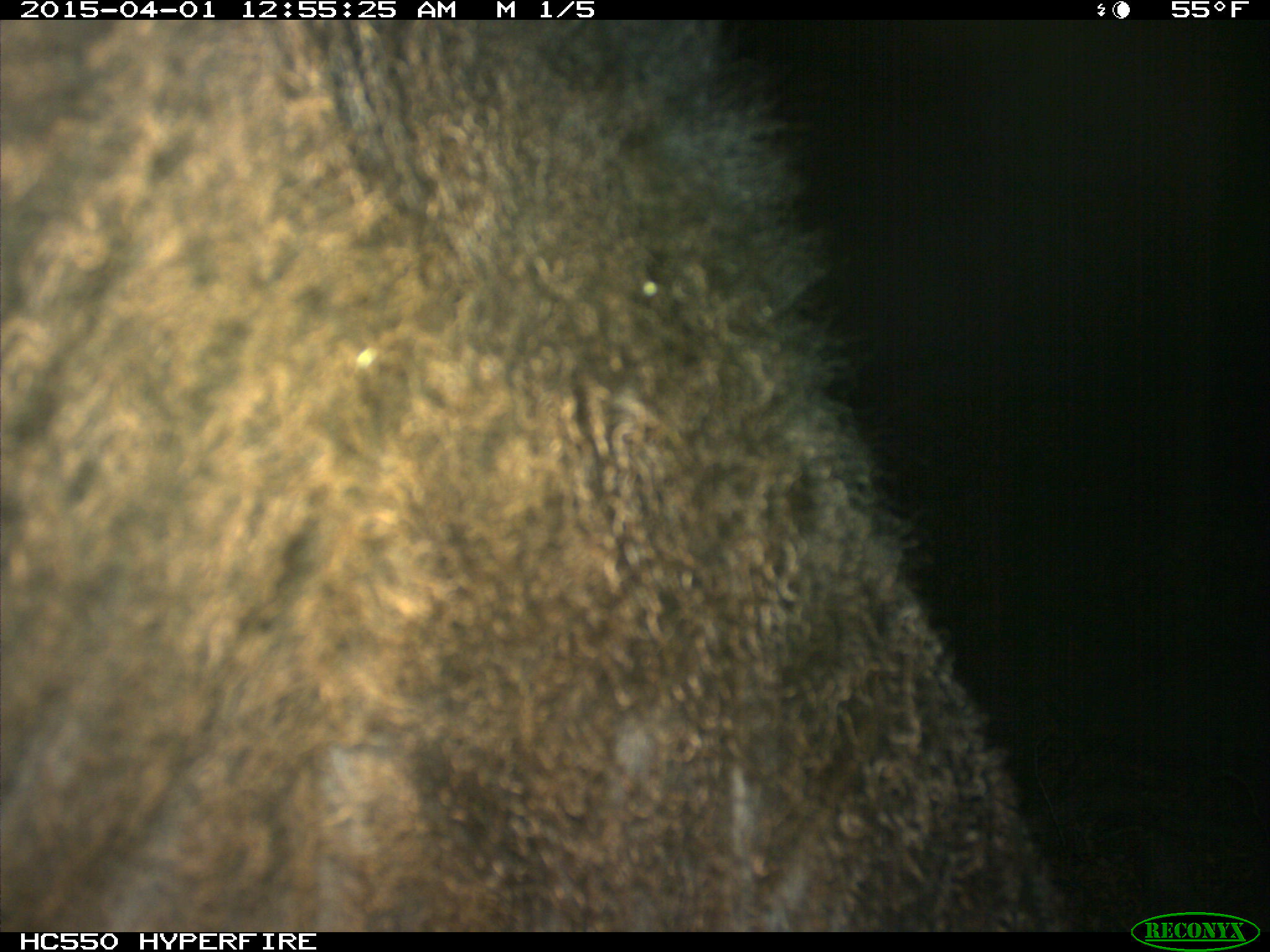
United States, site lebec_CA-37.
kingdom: Animalia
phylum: Chordata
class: Mammalia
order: Artiodactyla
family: Bovidae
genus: Bos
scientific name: Bos taurus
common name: domestic cow